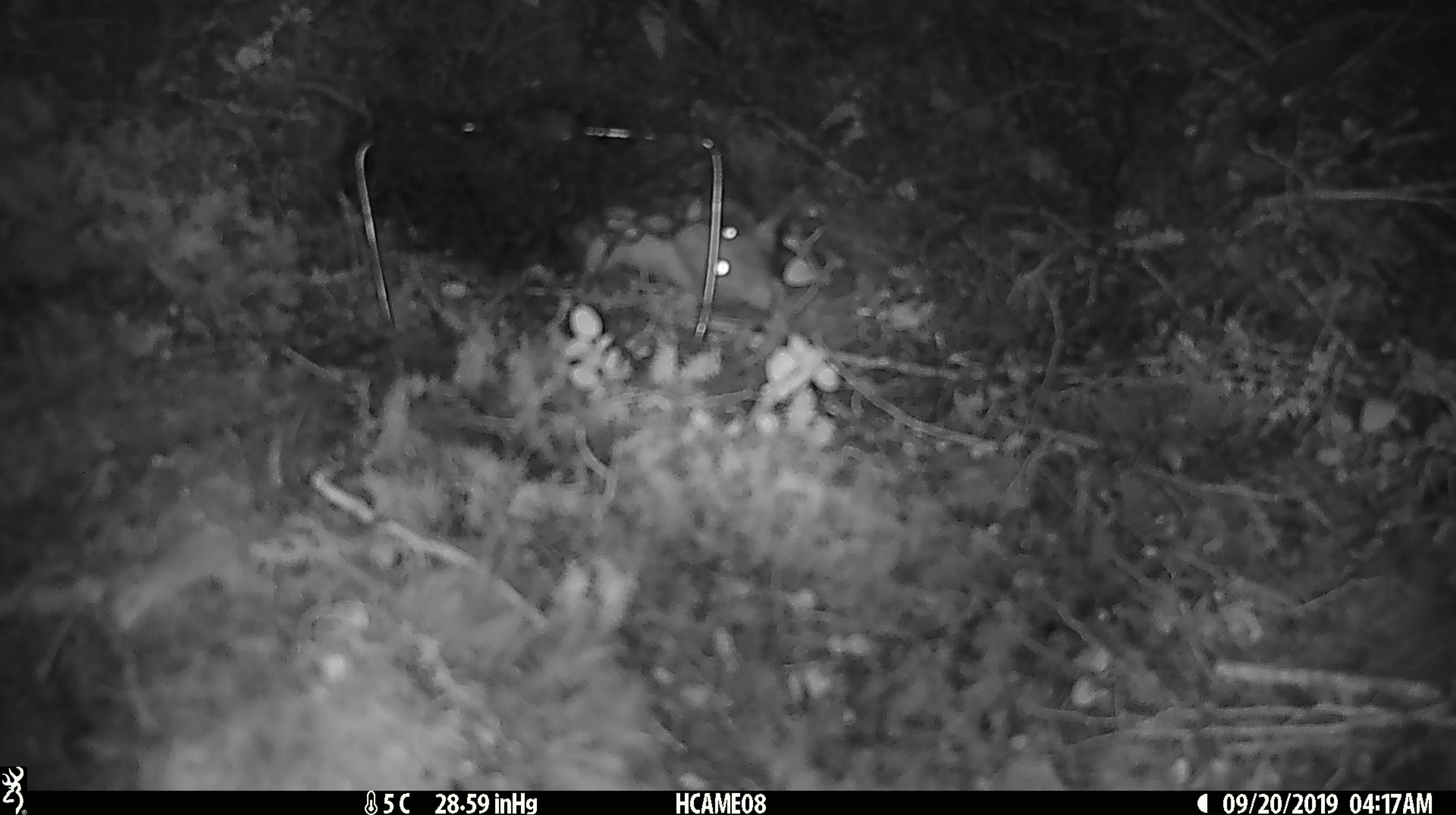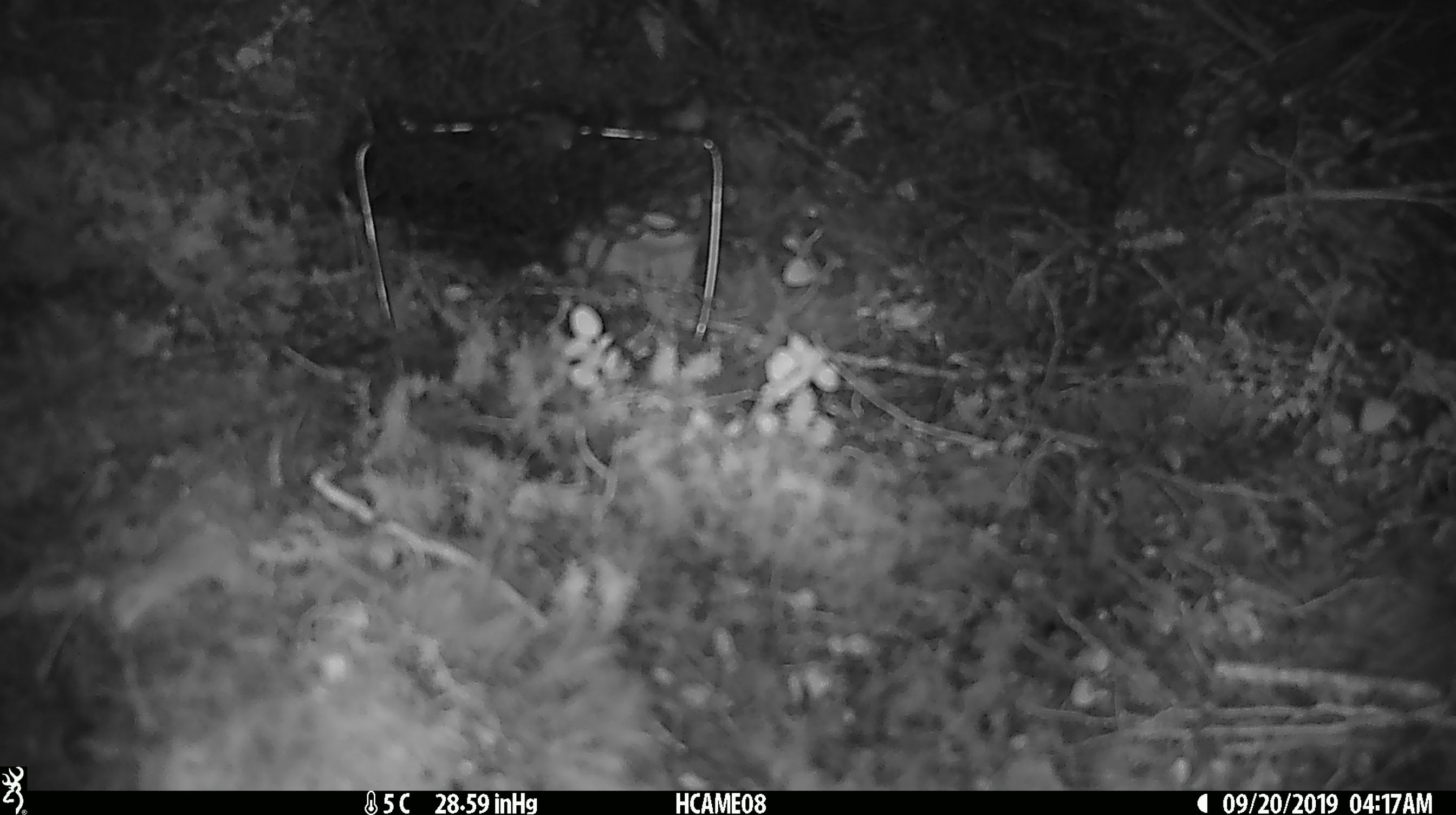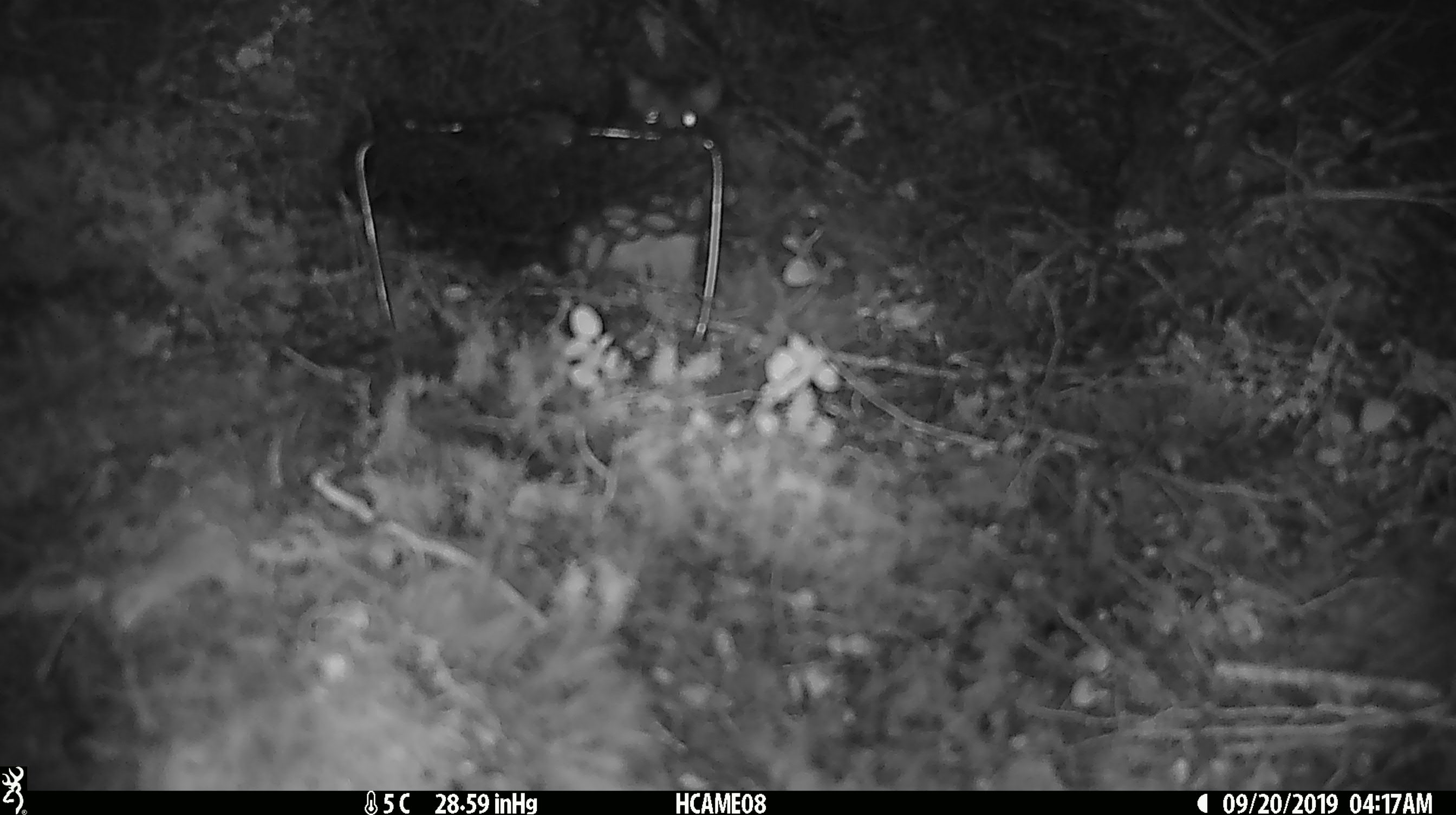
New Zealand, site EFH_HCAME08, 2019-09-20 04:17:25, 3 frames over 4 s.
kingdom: Animalia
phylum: Chordata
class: Mammalia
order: Rodentia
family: Muridae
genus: Rattus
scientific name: Rattus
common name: rat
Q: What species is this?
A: Rat (Rattus).